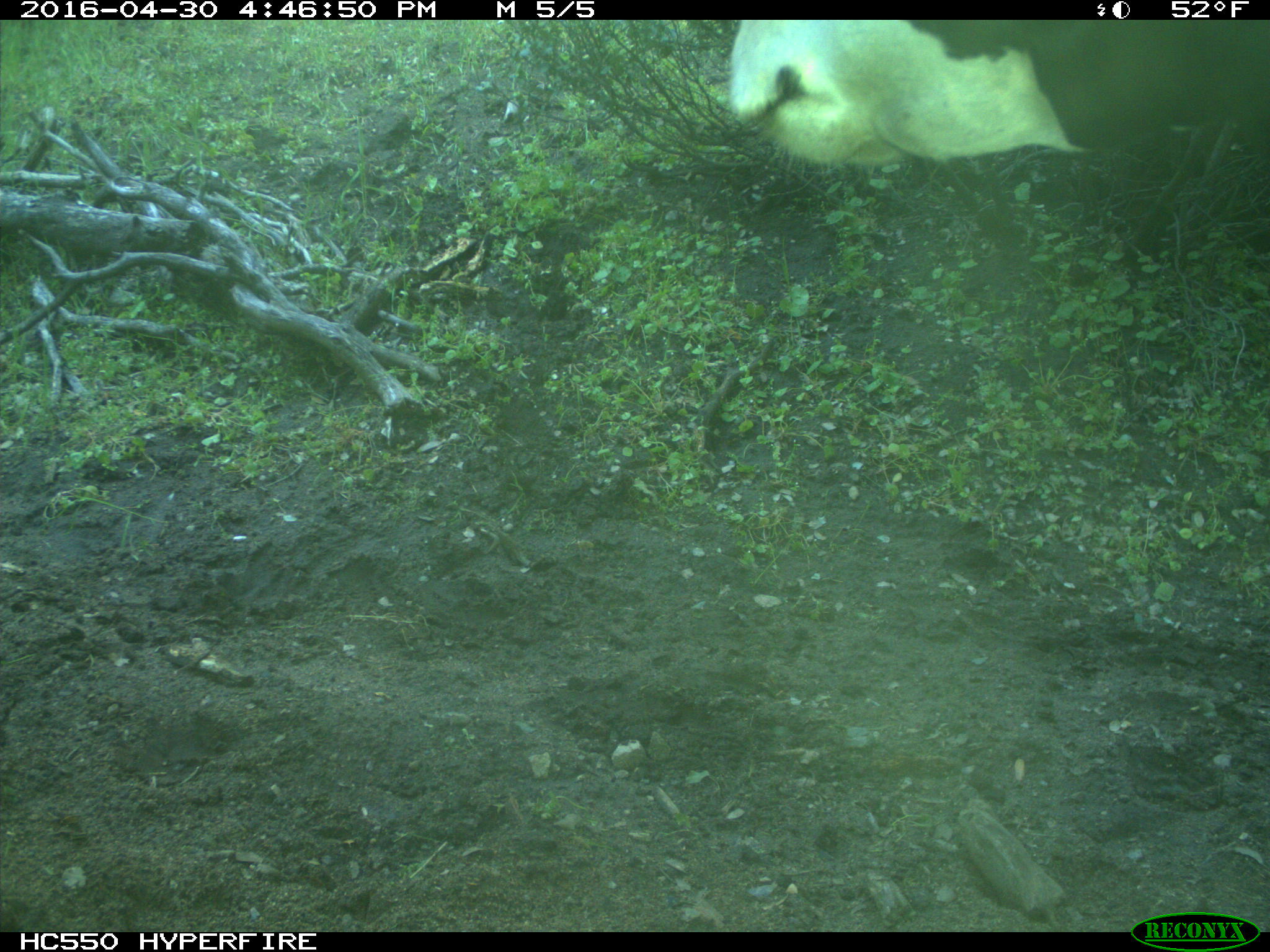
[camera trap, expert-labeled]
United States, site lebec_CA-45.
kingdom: Animalia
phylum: Chordata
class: Mammalia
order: Artiodactyla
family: Bovidae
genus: Bos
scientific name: Bos taurus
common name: domestic cow